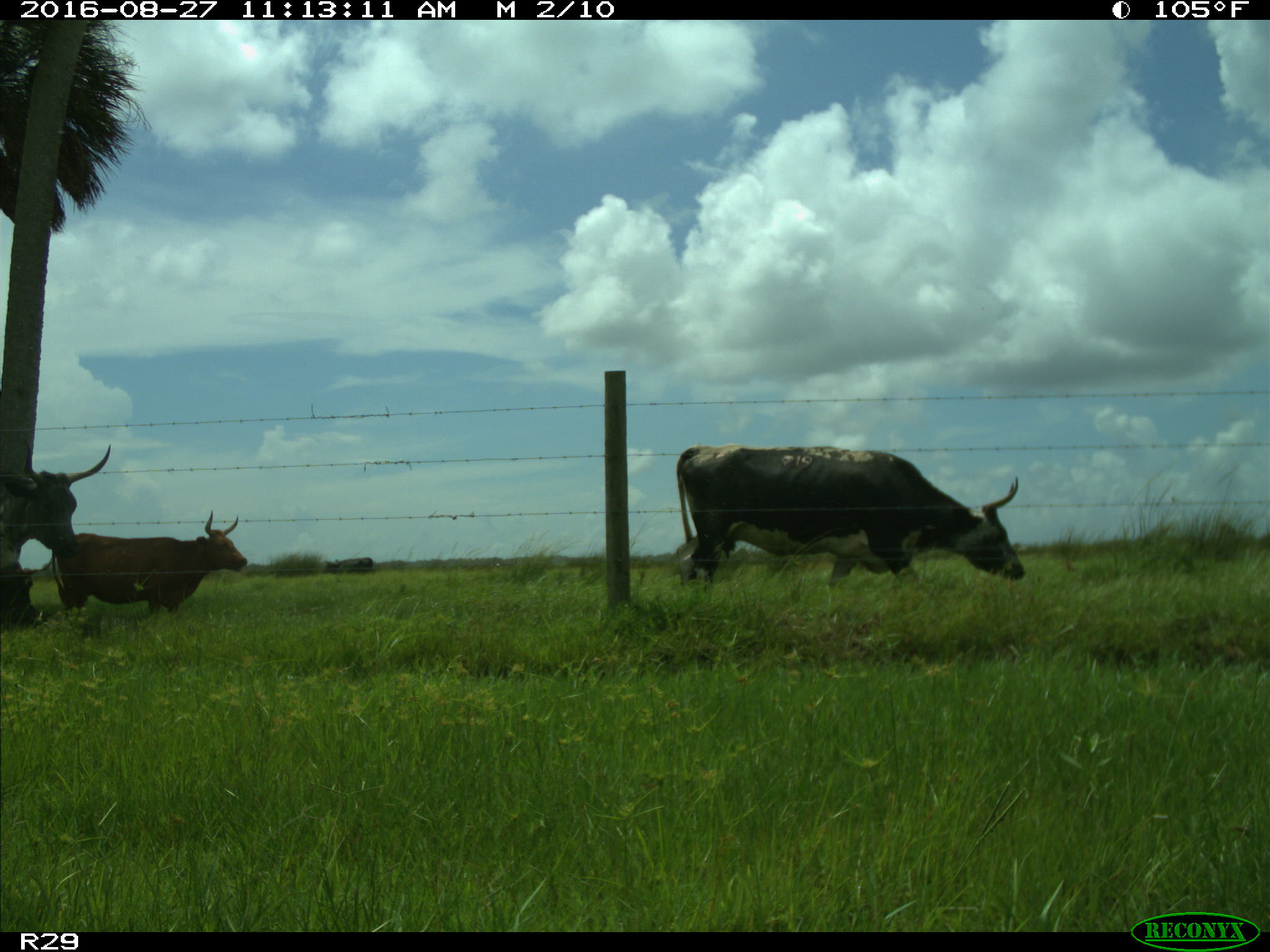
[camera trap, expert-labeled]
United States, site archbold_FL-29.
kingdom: Animalia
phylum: Chordata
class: Mammalia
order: Artiodactyla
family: Bovidae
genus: Bos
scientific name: Bos taurus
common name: domestic cow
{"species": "Bos taurus (domestic cow)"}